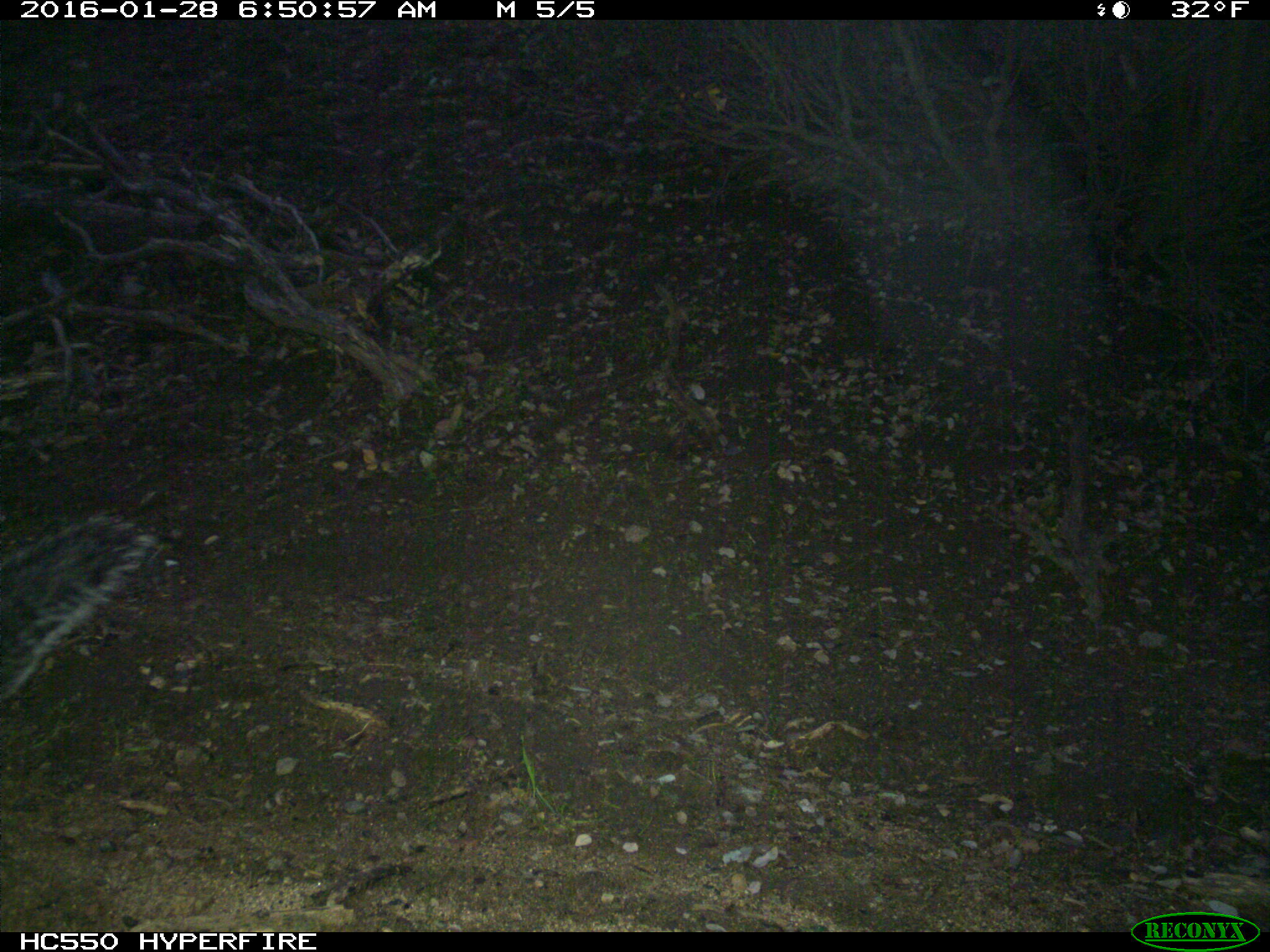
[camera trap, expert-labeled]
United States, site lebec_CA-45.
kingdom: Animalia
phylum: Chordata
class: Mammalia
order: Rodentia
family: Sciuridae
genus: Sciurus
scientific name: Sciurus carolinensis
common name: eastern gray squirrel